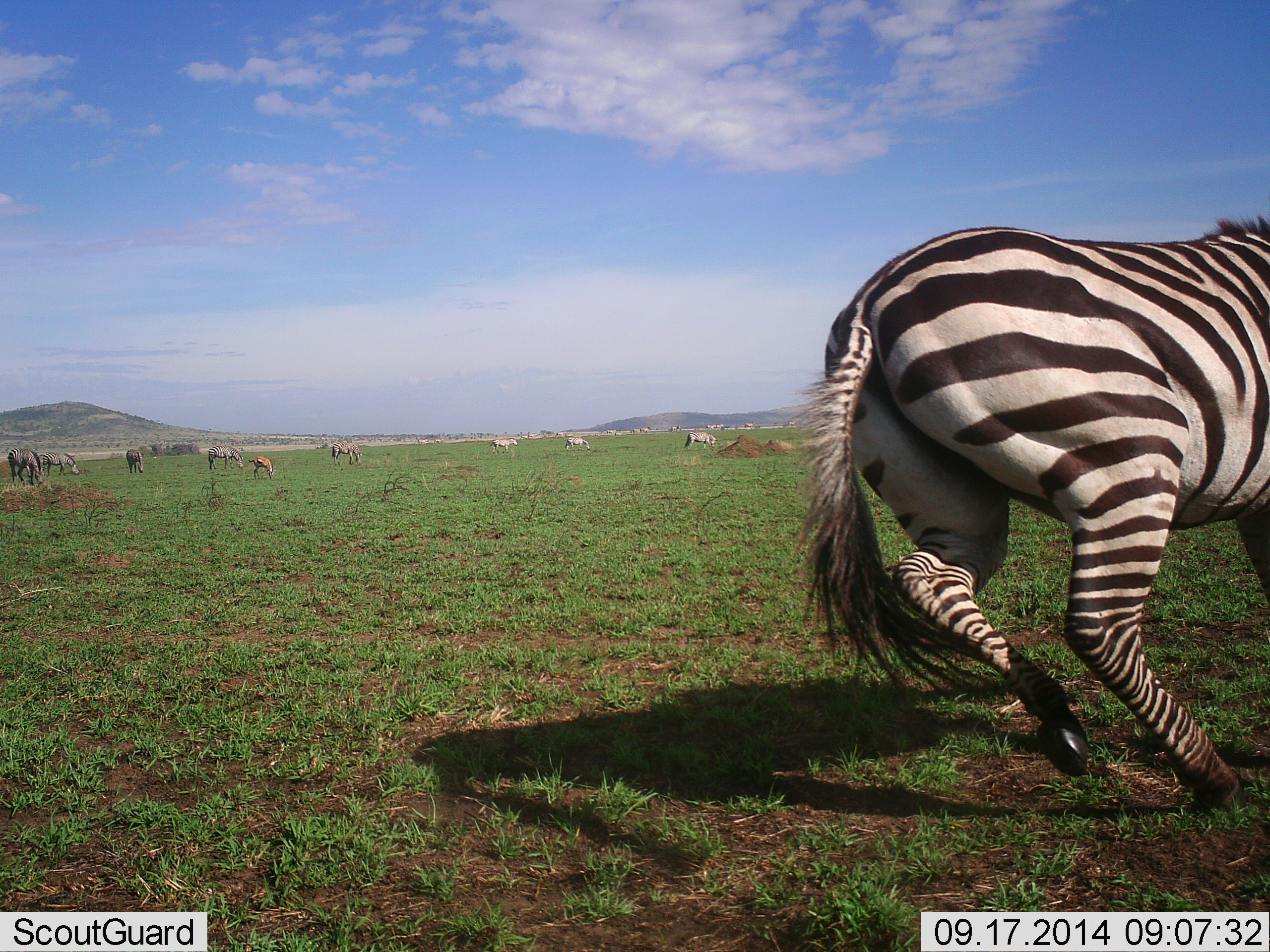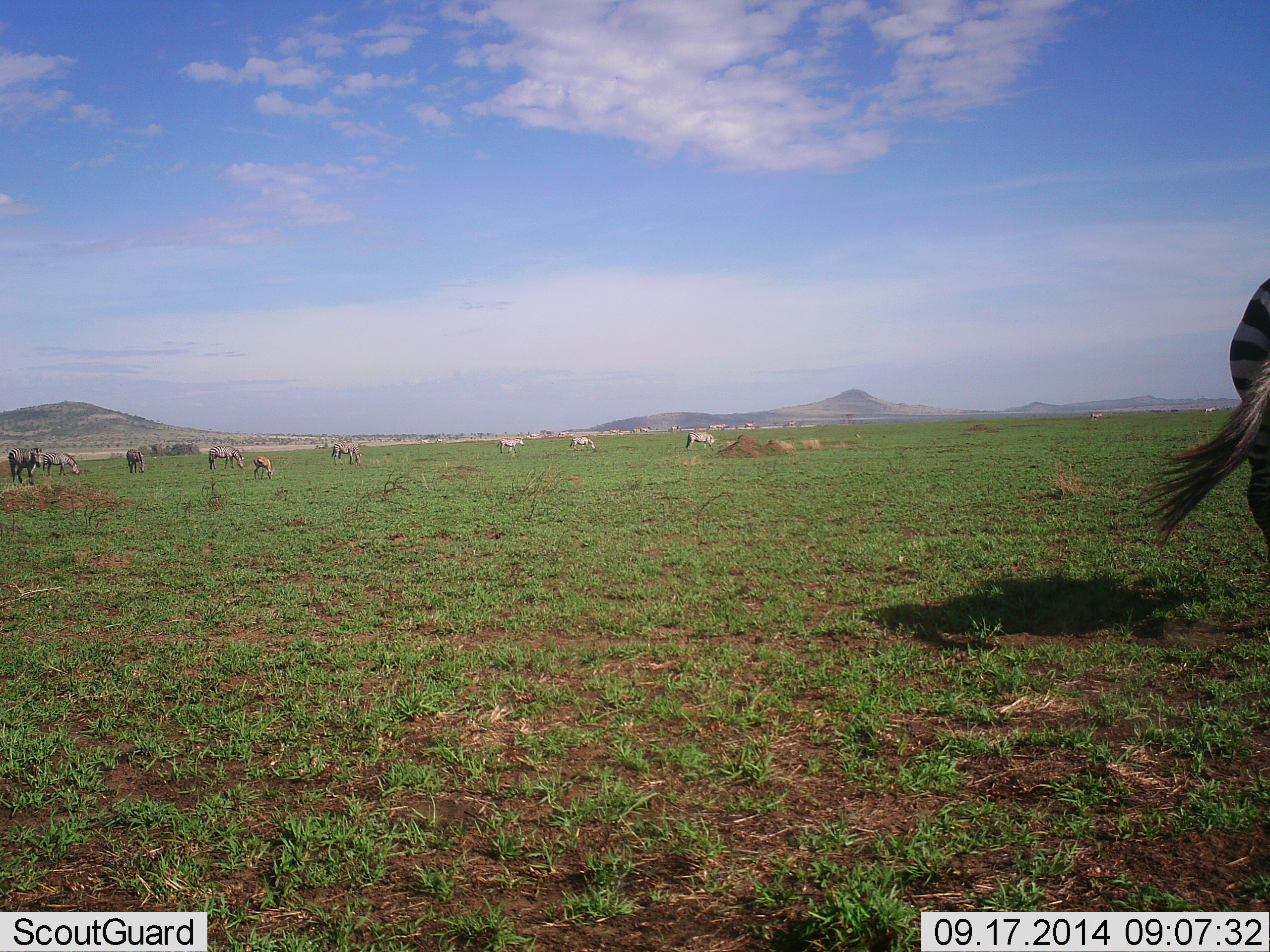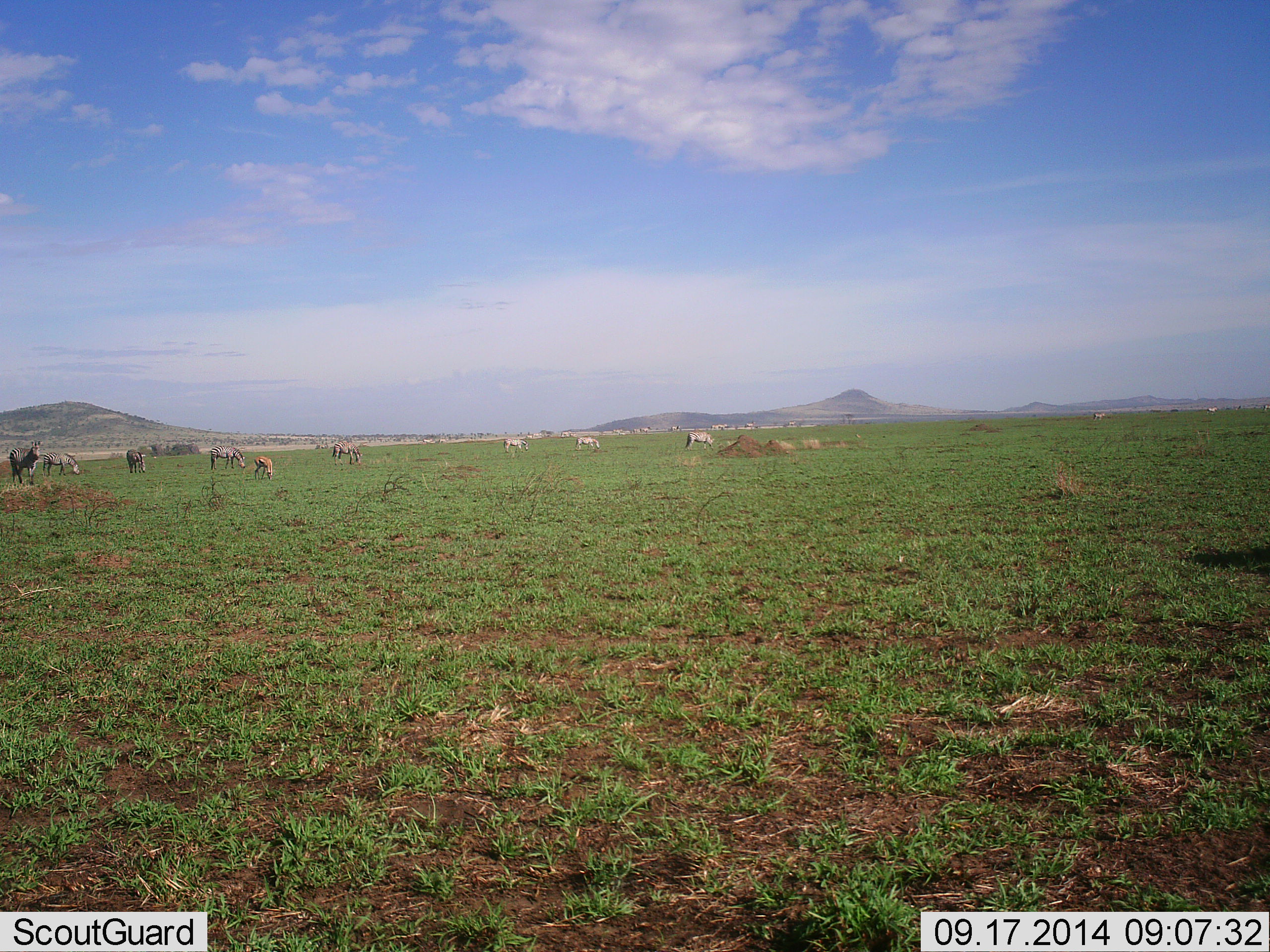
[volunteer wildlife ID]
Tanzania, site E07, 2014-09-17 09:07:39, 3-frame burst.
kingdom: Animalia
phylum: Chordata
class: Mammalia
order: Perissodactyla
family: Equidae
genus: Equus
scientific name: Equus quagga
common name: plains zebra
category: zebra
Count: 9.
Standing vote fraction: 29%.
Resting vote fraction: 0%.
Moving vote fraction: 88%.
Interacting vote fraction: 6%.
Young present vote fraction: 0%.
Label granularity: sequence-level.